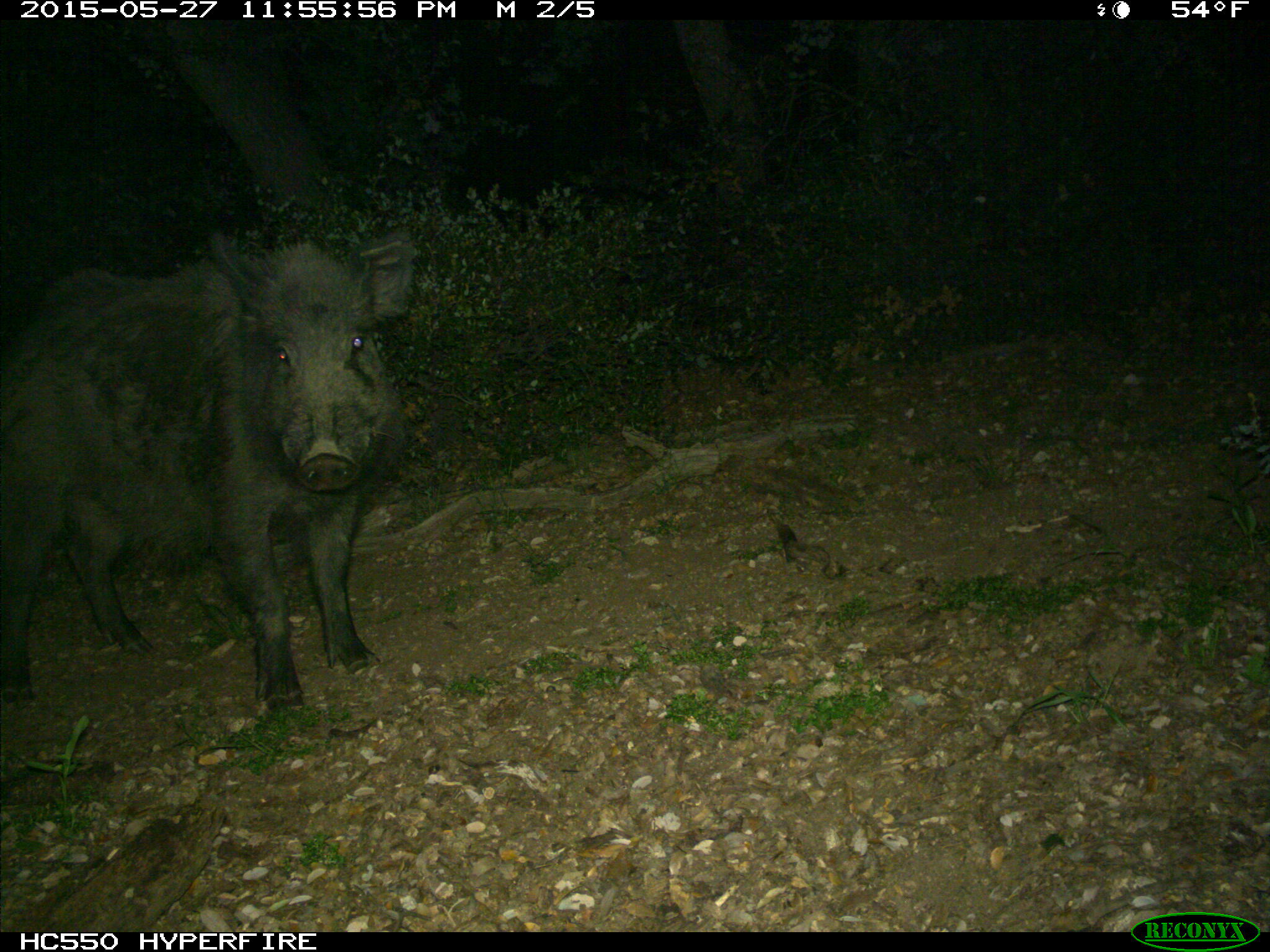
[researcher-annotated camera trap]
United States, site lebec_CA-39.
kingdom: Animalia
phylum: Chordata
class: Mammalia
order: Artiodactyla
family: Suidae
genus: Sus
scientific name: Sus scrofa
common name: wild boar